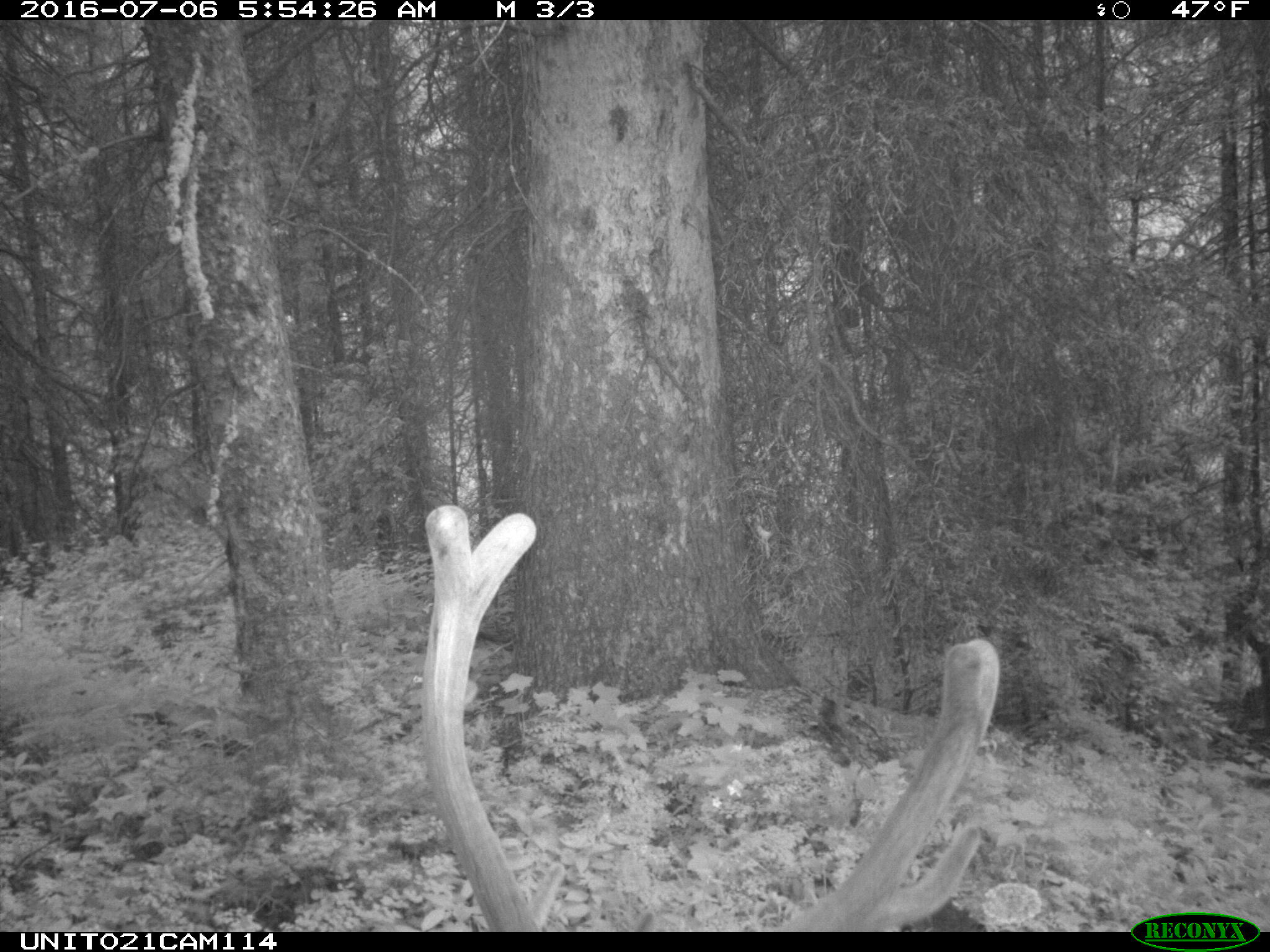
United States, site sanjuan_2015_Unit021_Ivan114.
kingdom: Animalia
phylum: Chordata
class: Mammalia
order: Artiodactyla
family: Cervidae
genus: Cervus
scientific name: Cervus elaphus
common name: red deer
Cervus elaphus (red deer).